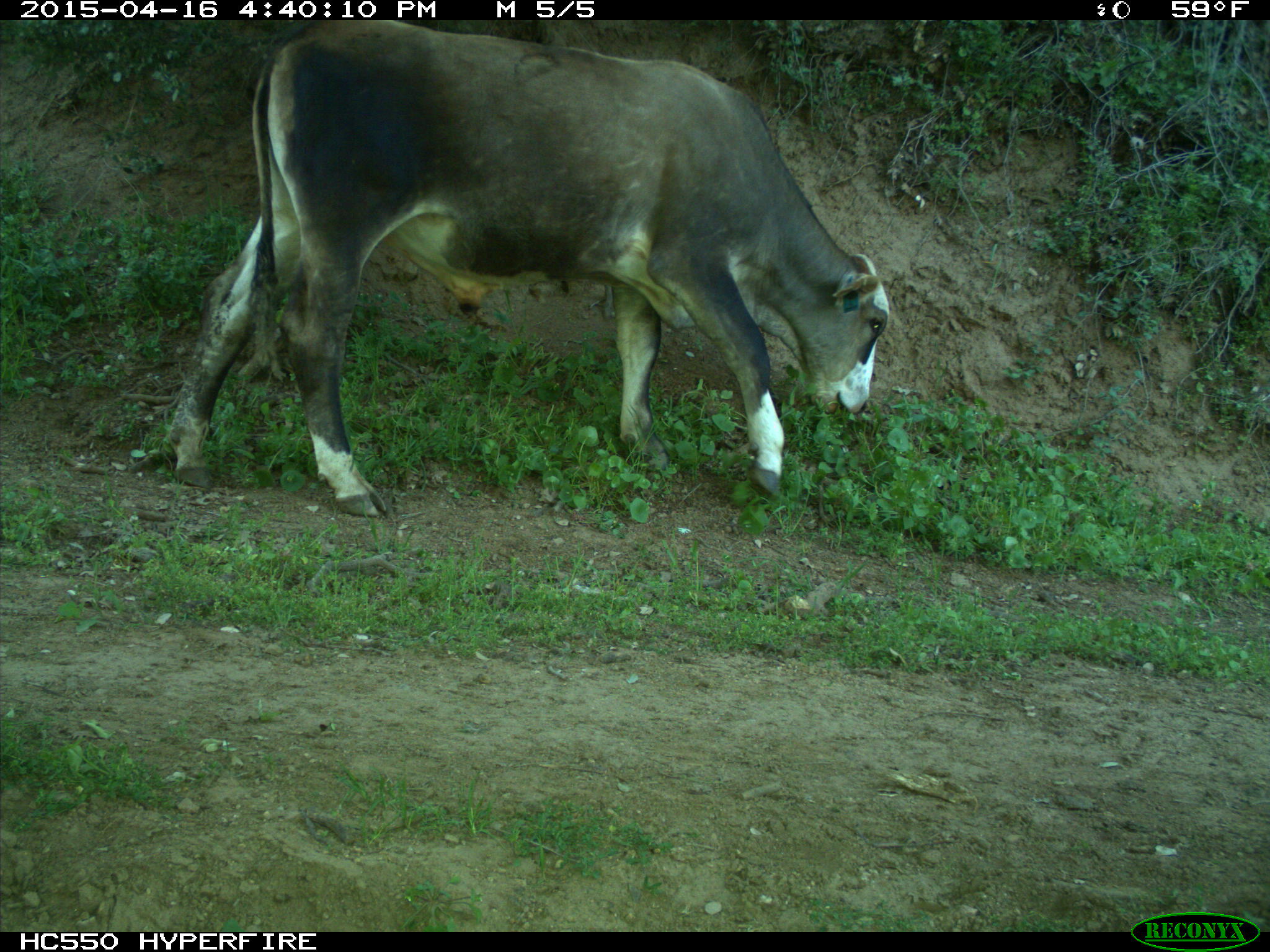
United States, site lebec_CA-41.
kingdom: Animalia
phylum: Chordata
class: Mammalia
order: Artiodactyla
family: Bovidae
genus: Bos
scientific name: Bos taurus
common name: domestic cow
Bos taurus (domestic cow).